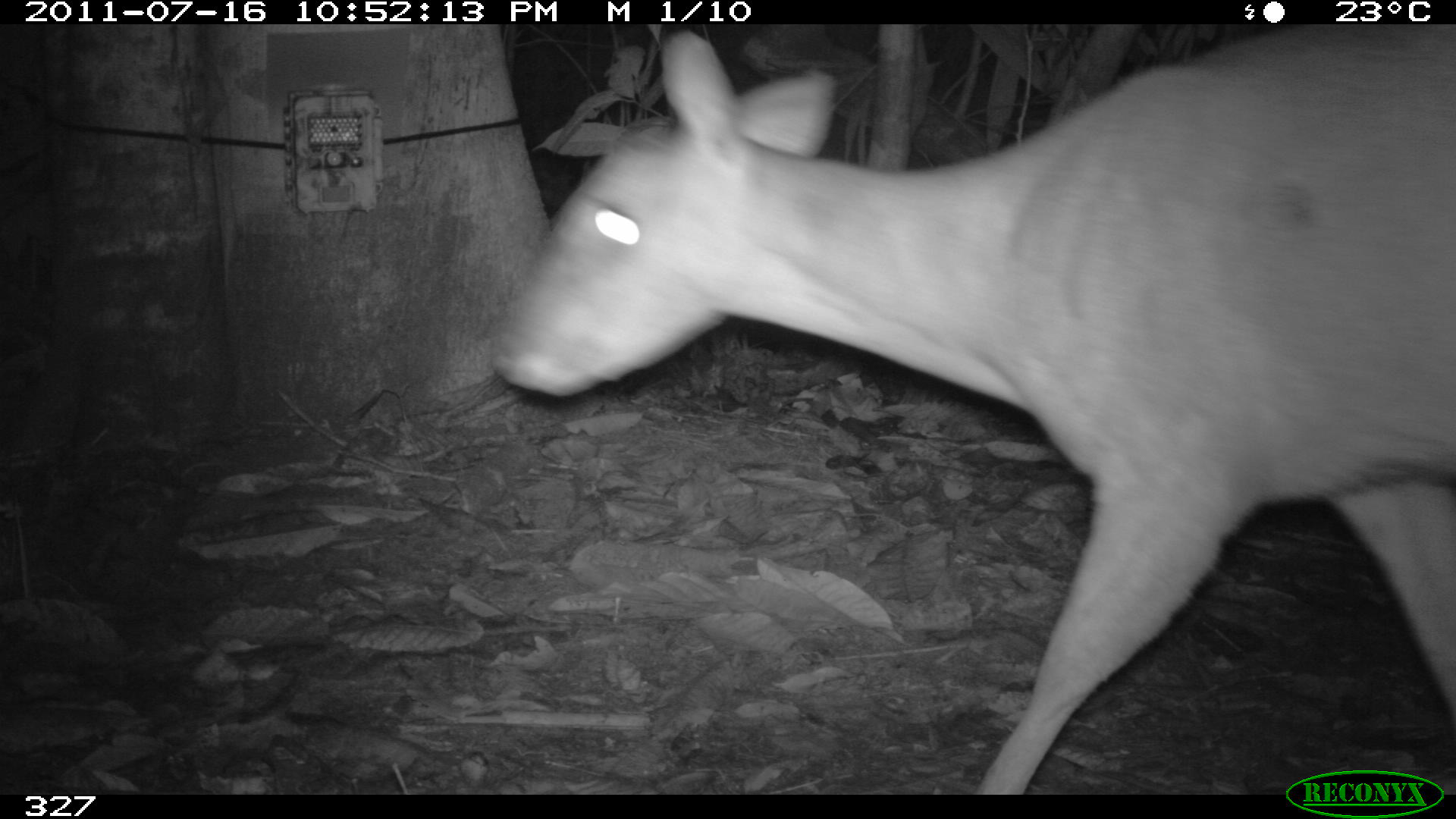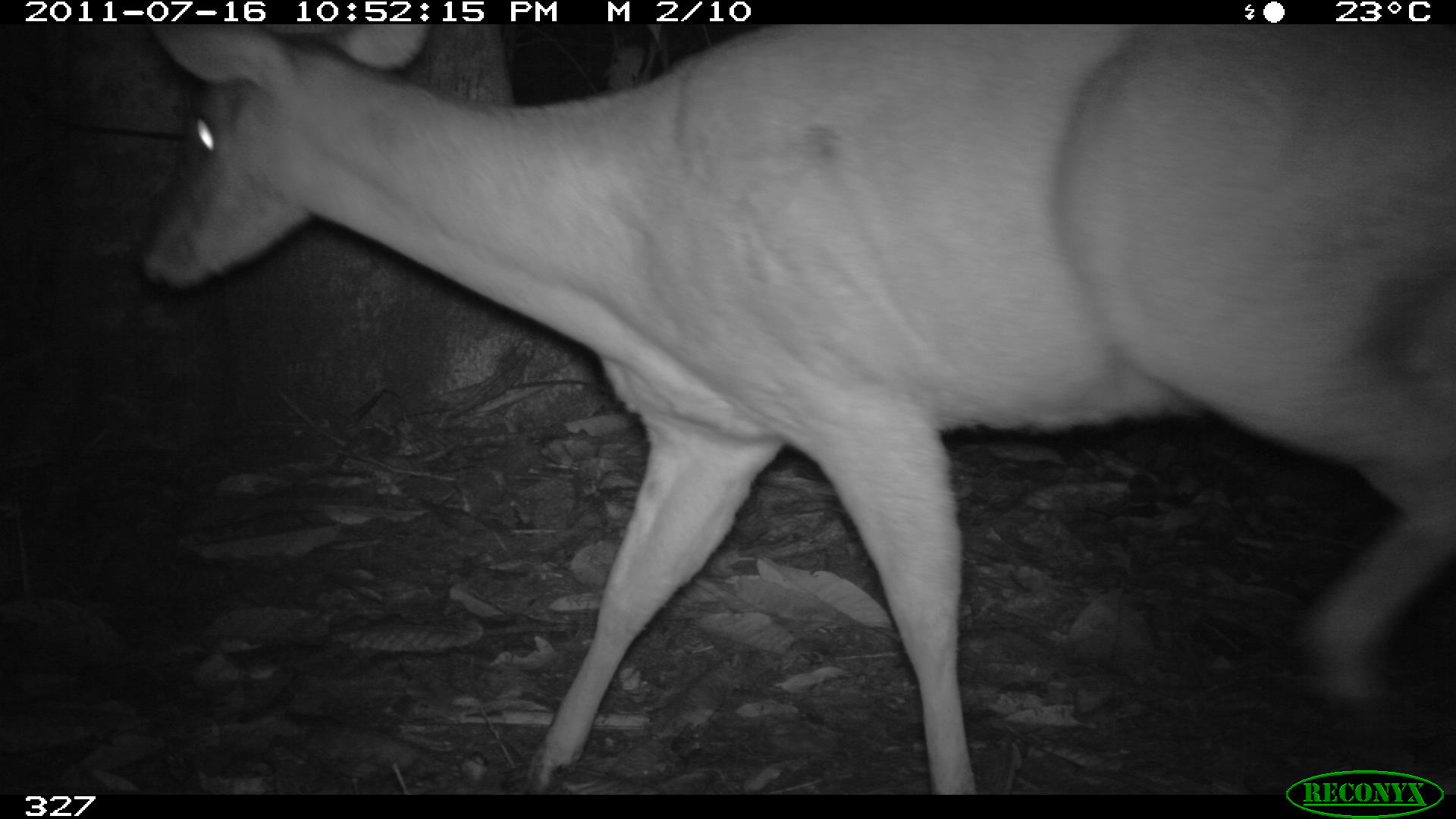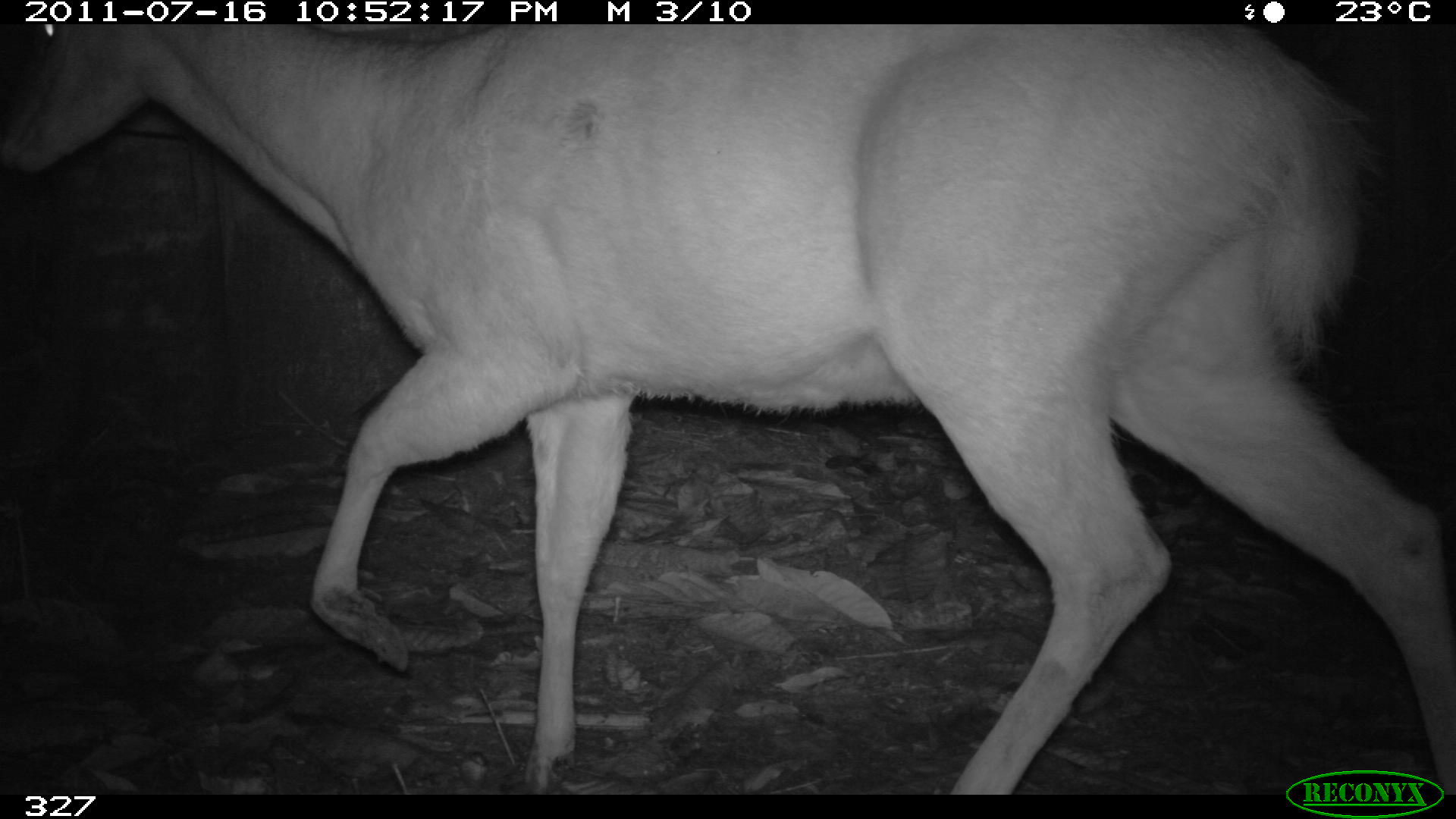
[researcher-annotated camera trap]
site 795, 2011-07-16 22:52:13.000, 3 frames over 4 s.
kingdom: Animalia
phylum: Chordata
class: Mammalia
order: Artiodactyla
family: Cervidae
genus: Mazama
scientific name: Mazama americana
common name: red brocket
Mazama americana (red brocket).